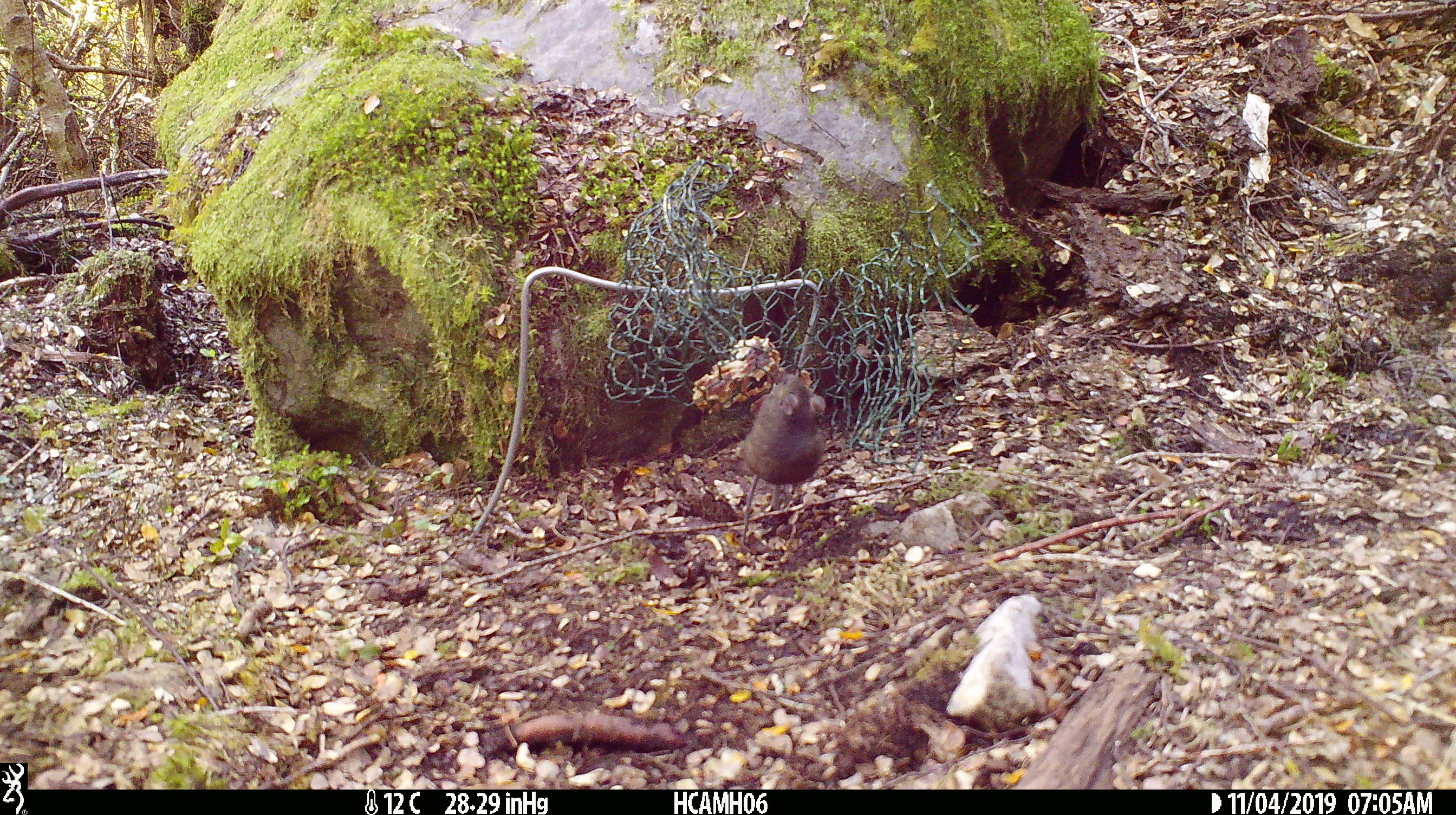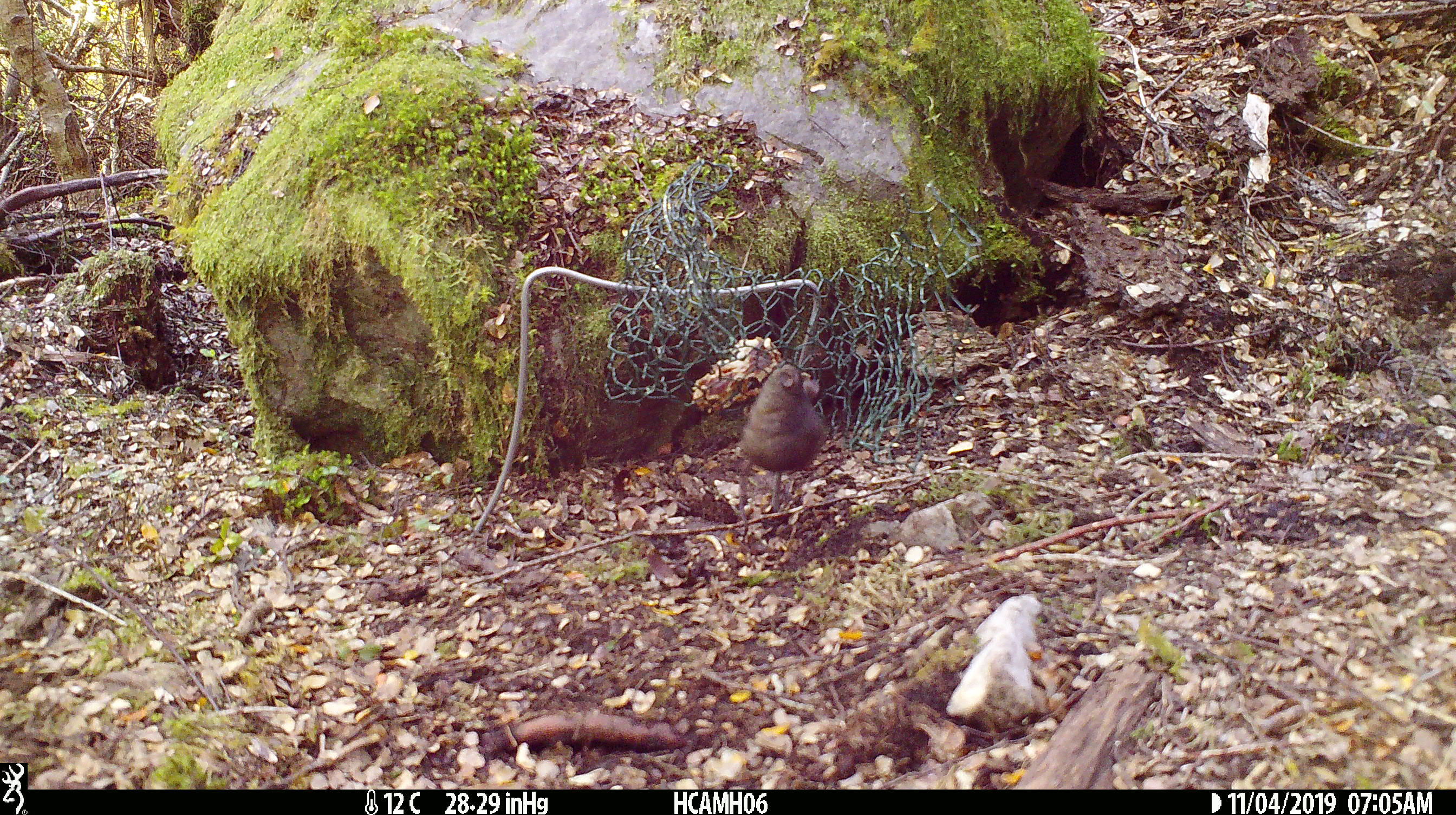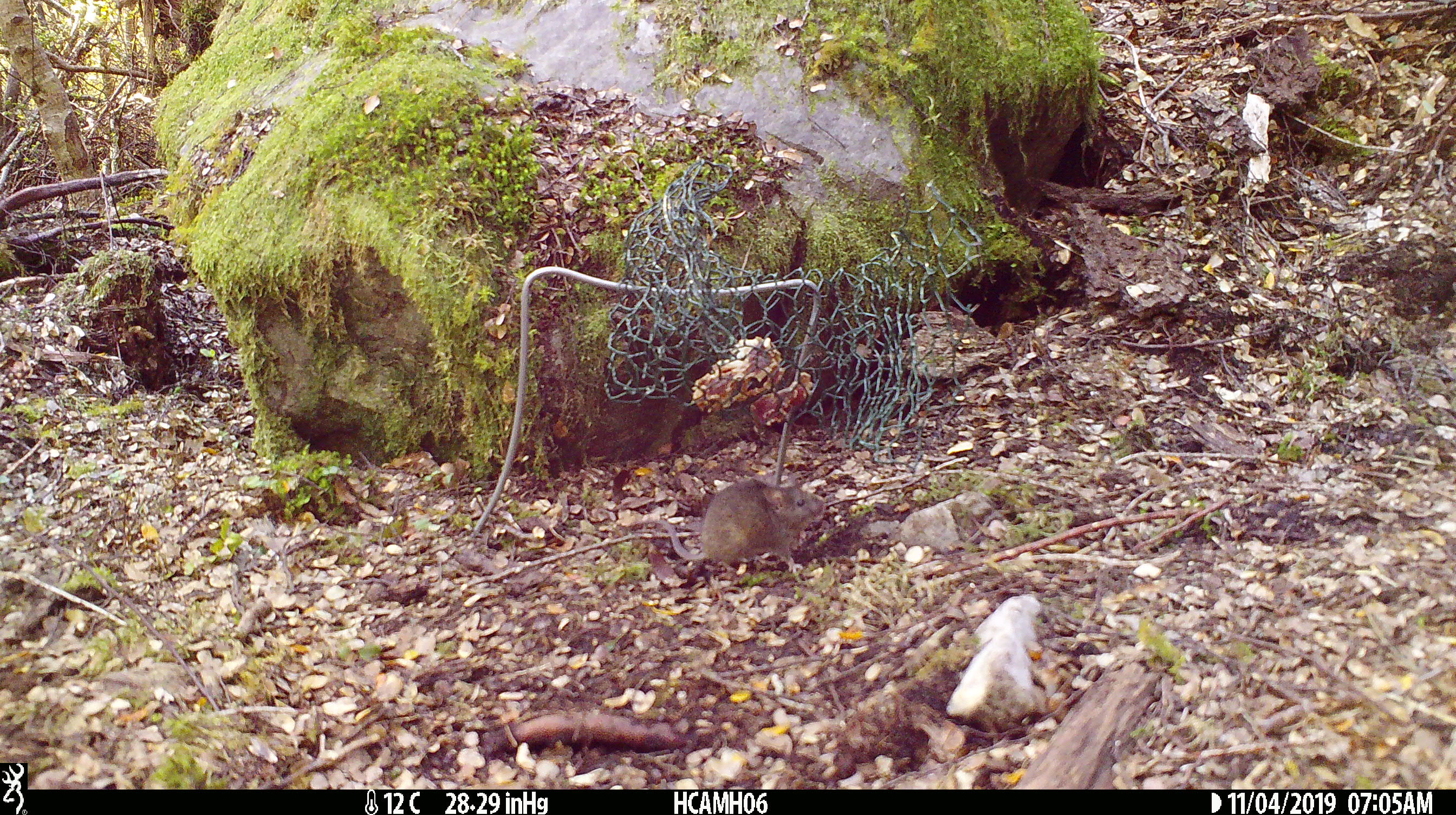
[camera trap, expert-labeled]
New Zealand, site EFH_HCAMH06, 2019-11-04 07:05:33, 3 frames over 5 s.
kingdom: Animalia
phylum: Chordata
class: Mammalia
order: Rodentia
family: Muridae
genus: Mus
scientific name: Mus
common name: mouse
Mouse (Mus).